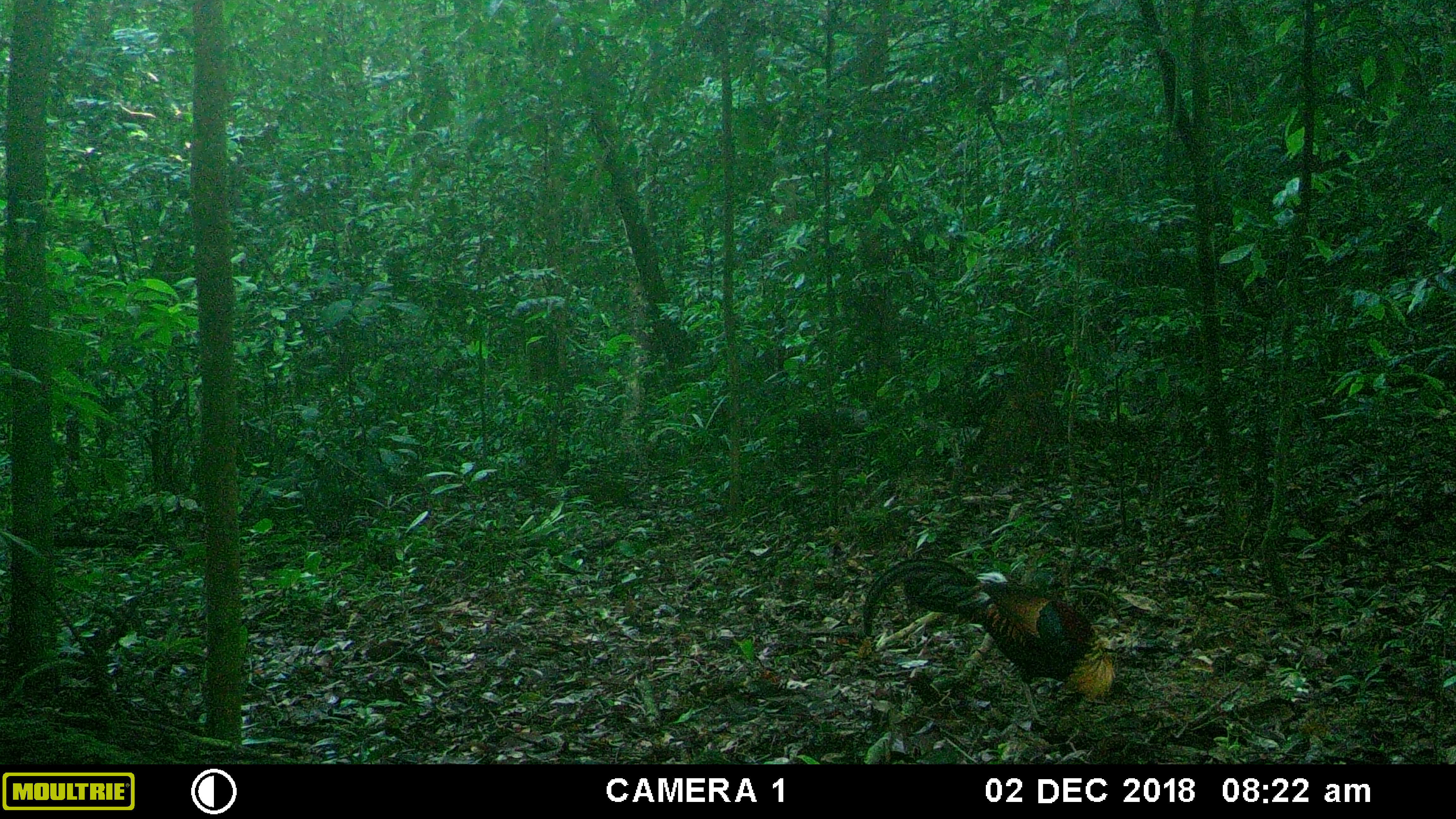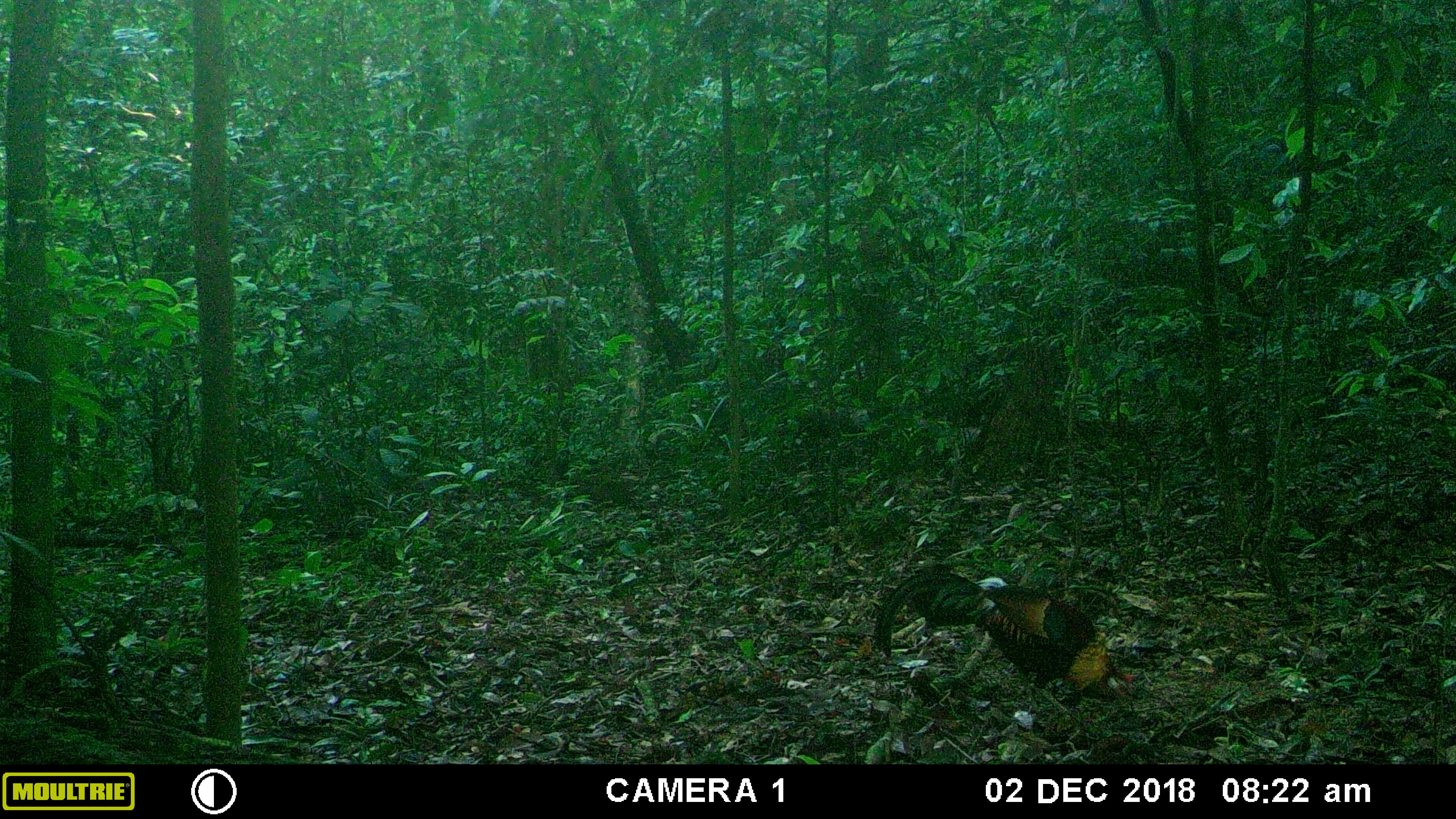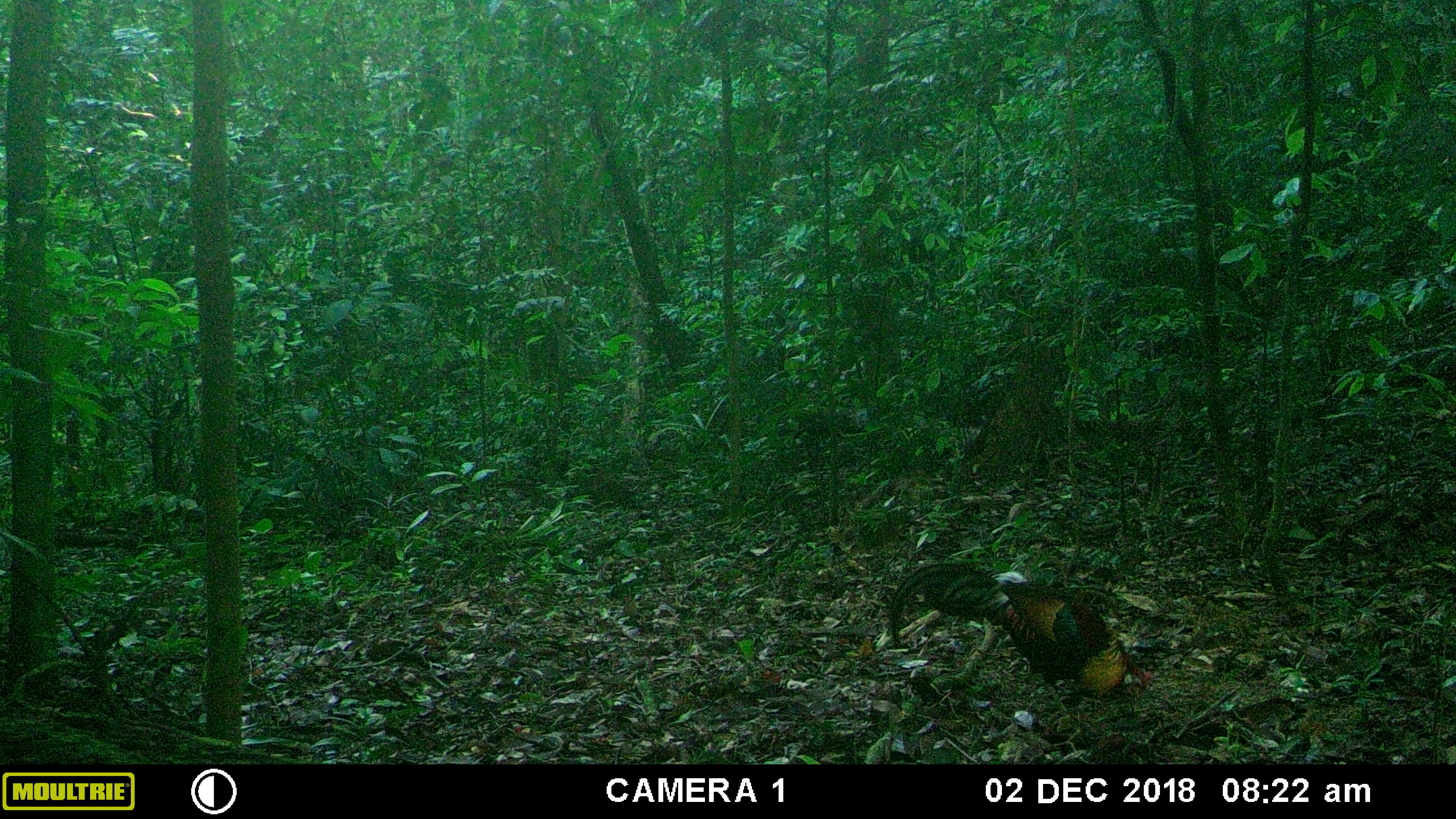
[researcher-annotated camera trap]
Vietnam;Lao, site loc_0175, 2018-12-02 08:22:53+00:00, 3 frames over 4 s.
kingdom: Animalia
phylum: Chordata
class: Aves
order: Galliformes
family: Phasianidae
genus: Gallus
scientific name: Gallus gallus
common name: red junglefowl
Red junglefowl (Gallus gallus). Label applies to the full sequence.